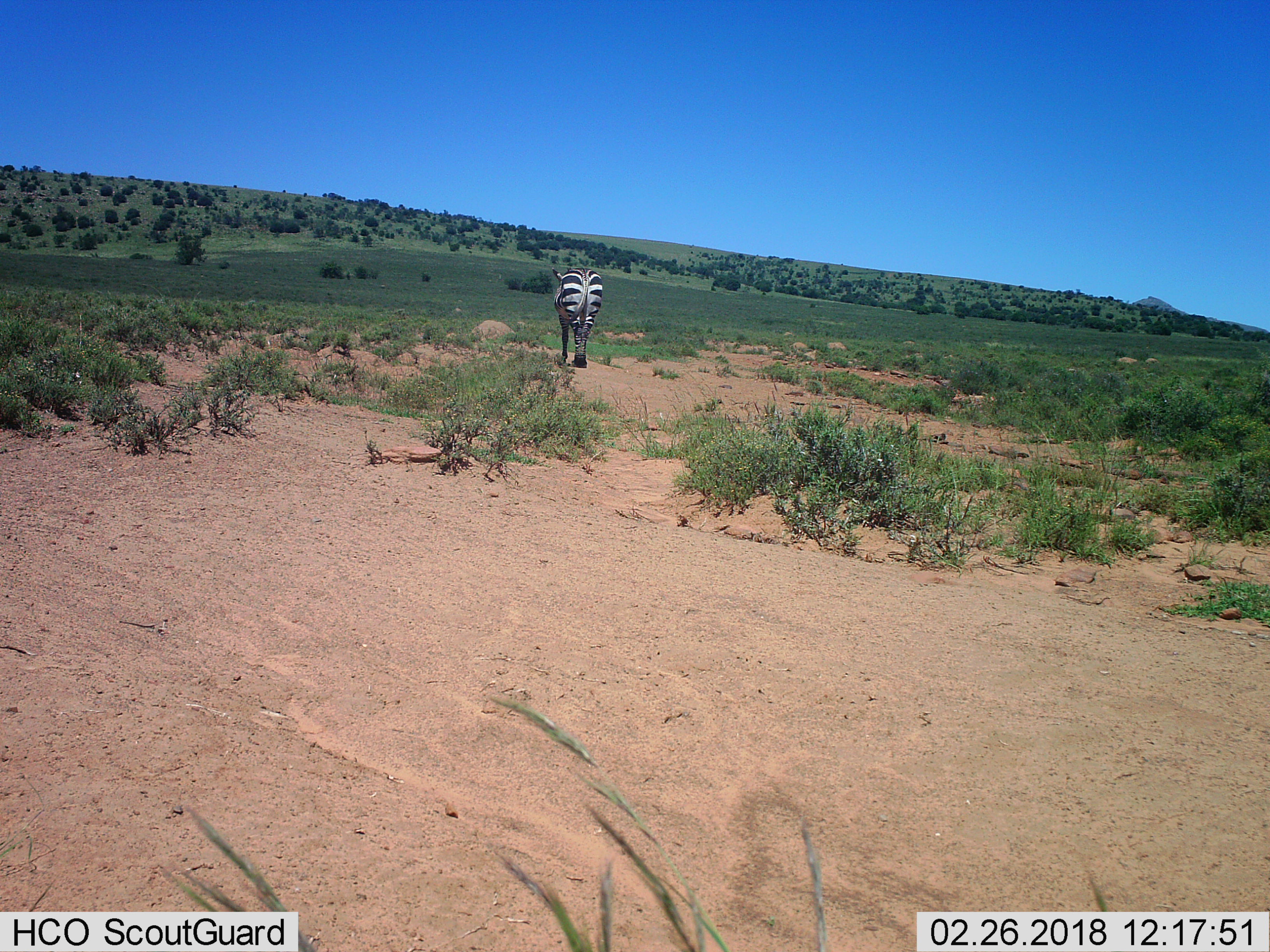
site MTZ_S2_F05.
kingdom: Animalia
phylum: Chordata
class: Mammalia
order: Perissodactyla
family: Equidae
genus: Equus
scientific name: Equus zebra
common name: mountain zebra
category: zebramountain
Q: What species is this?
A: Zebramountain (mountain zebra) (Equus zebra).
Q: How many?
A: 1.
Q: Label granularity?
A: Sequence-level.